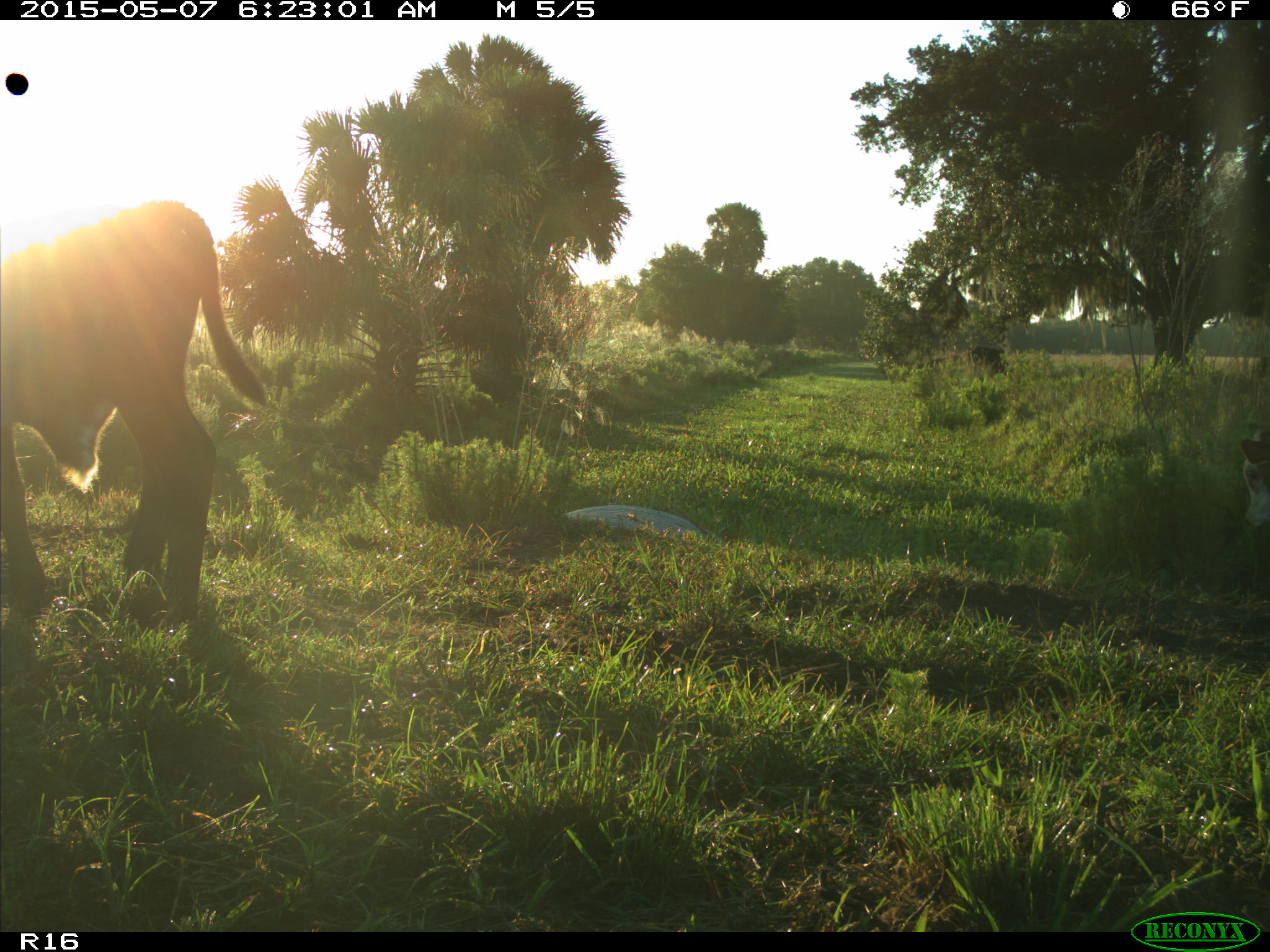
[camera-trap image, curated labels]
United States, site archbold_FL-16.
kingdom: Animalia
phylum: Chordata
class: Mammalia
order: Artiodactyla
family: Bovidae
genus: Bos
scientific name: Bos taurus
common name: domestic cow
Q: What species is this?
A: Bos taurus (domestic cow).